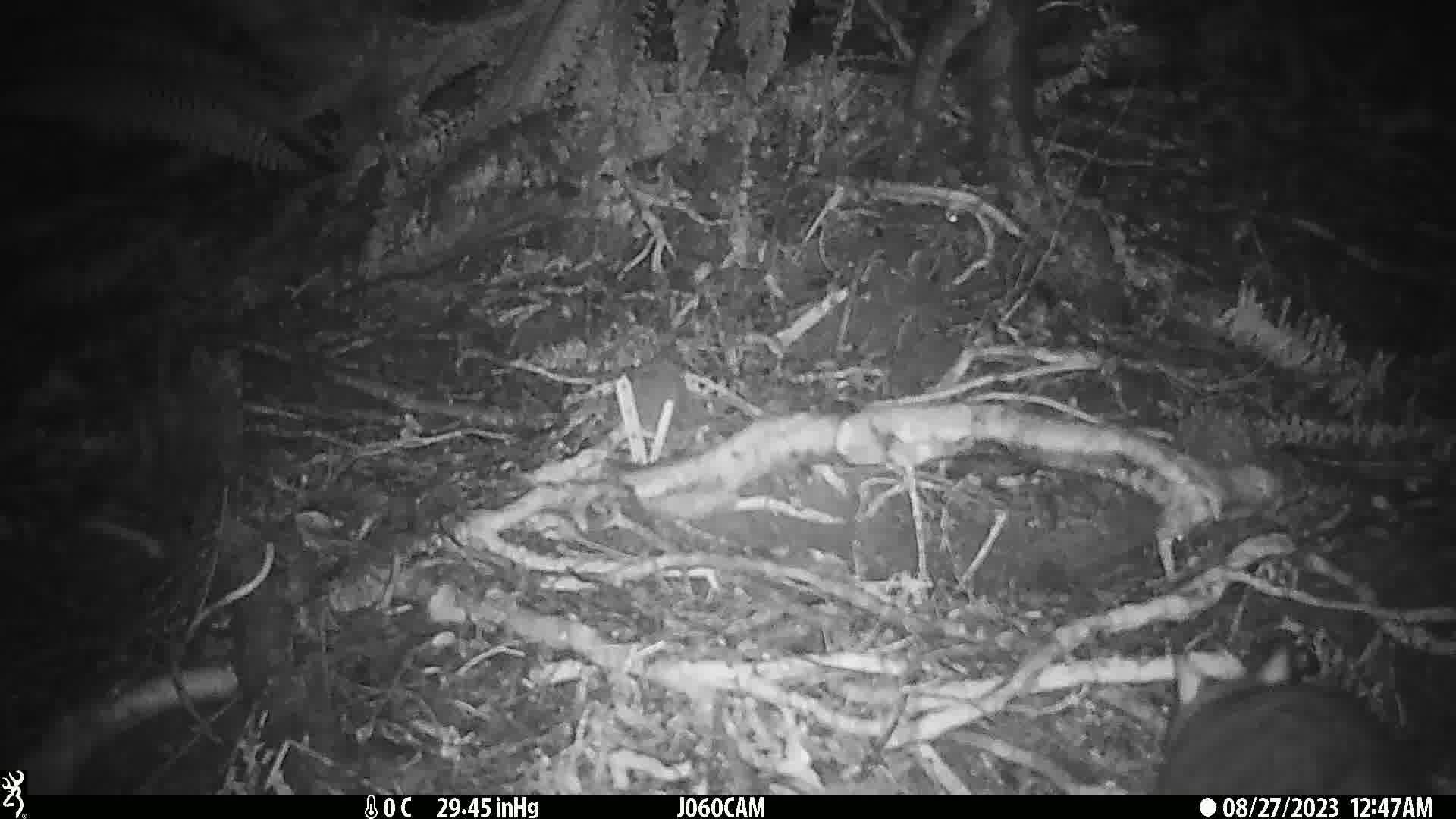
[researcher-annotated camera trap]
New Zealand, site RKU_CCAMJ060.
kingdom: Animalia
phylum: Chordata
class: Mammalia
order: Diprotodontia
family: Phalangeridae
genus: Trichosurus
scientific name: Trichosurus vulpecula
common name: common brushtail possum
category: possum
Possum (common brushtail possum) (Trichosurus vulpecula).